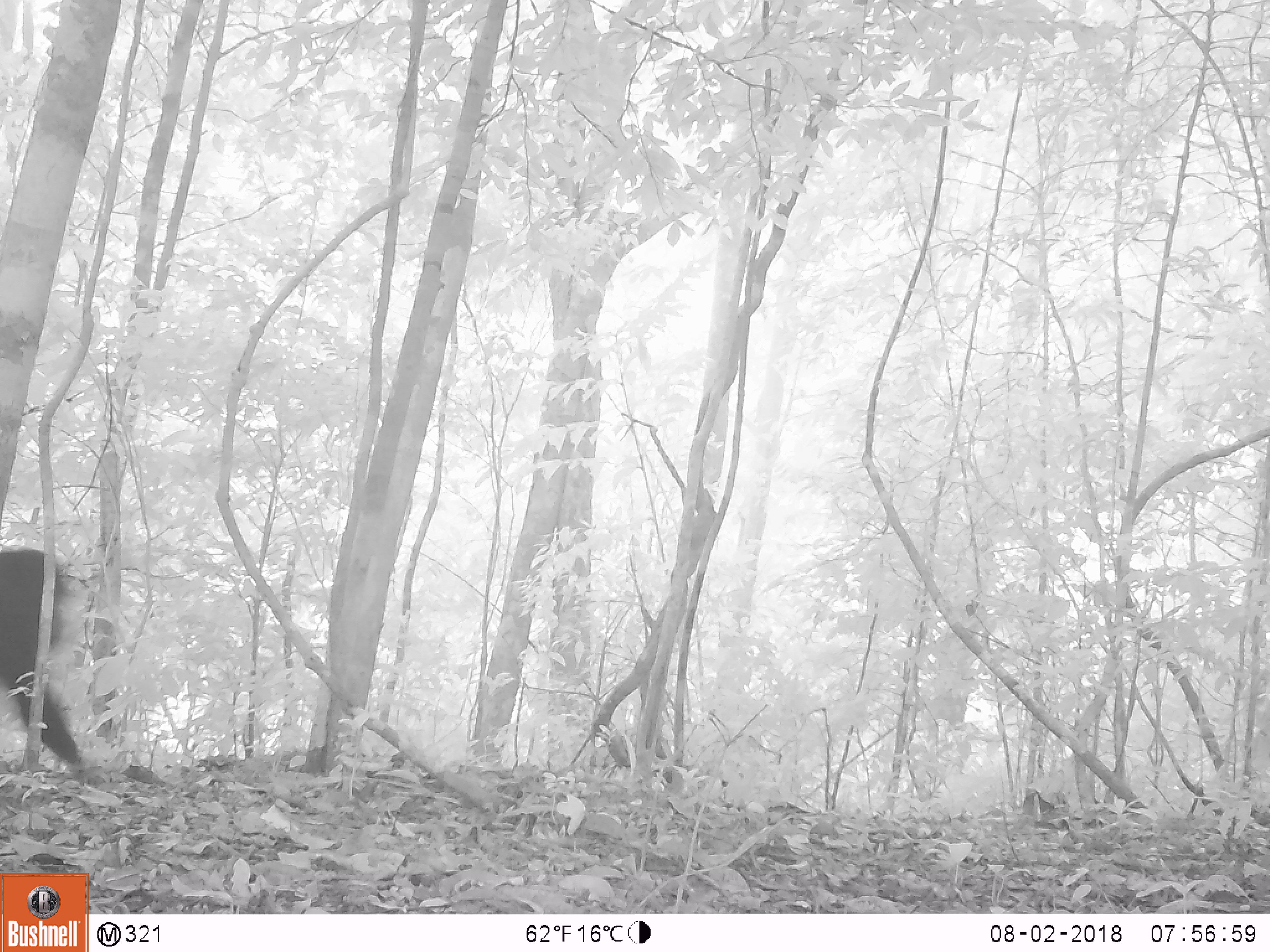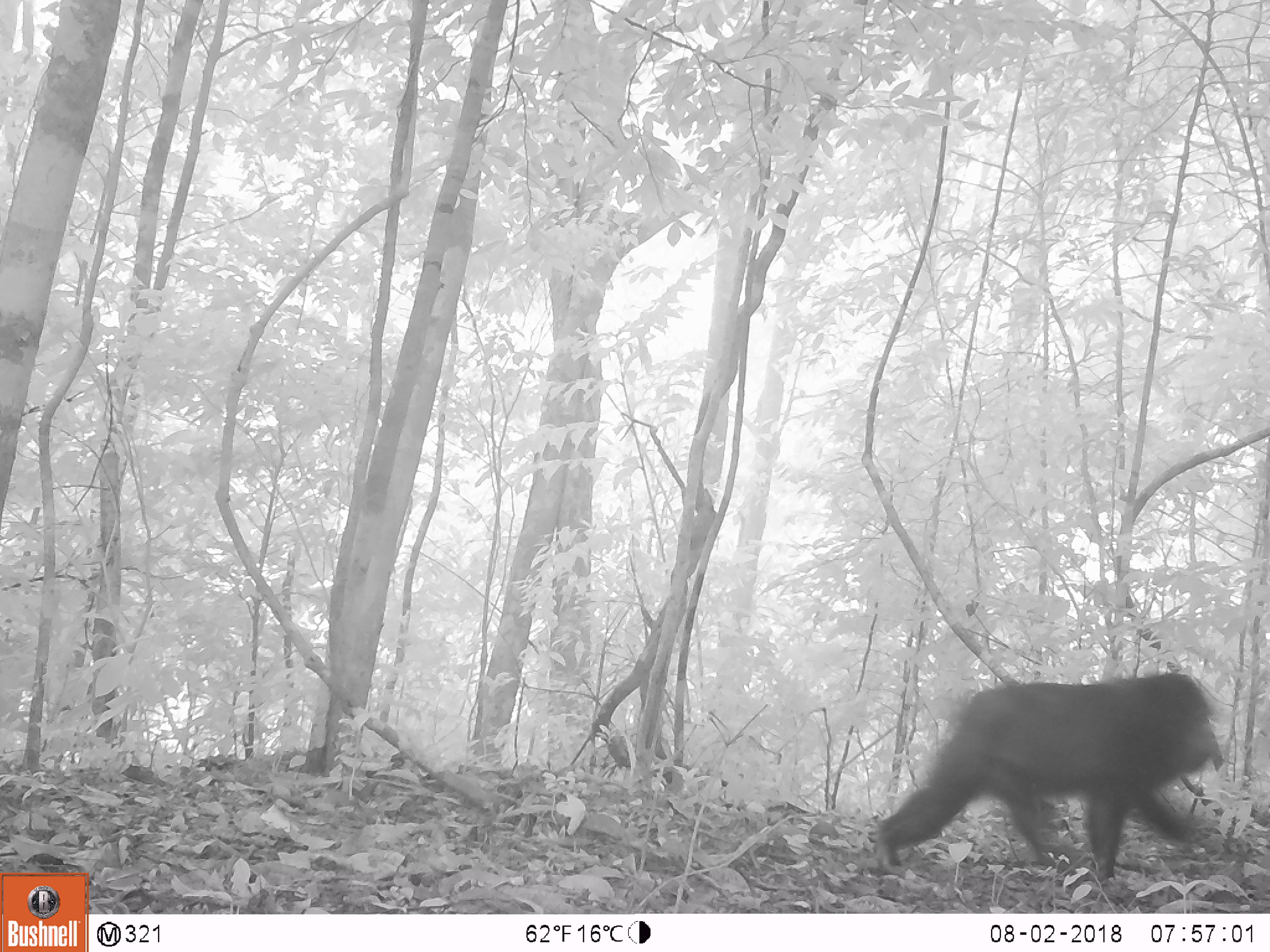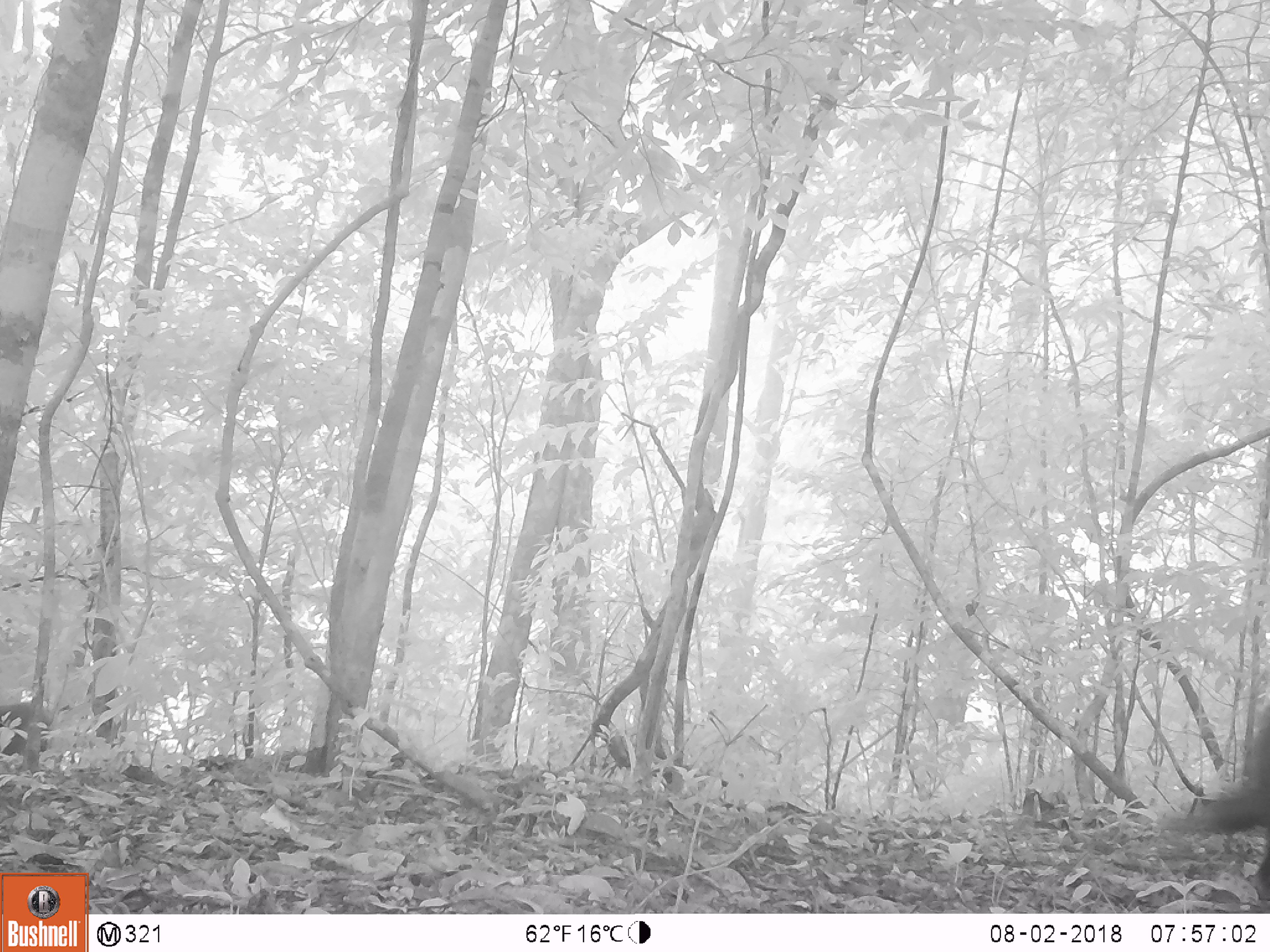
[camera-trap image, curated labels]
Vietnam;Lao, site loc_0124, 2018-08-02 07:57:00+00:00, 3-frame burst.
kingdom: Animalia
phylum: Chordata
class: Mammalia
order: Primates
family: Cercopithecidae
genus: Macaca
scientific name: Macaca arctoides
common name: stump-tailed macaque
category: stump tailed macaque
Stump tailed macaque (stump-tailed macaque) (Macaca arctoides). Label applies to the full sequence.